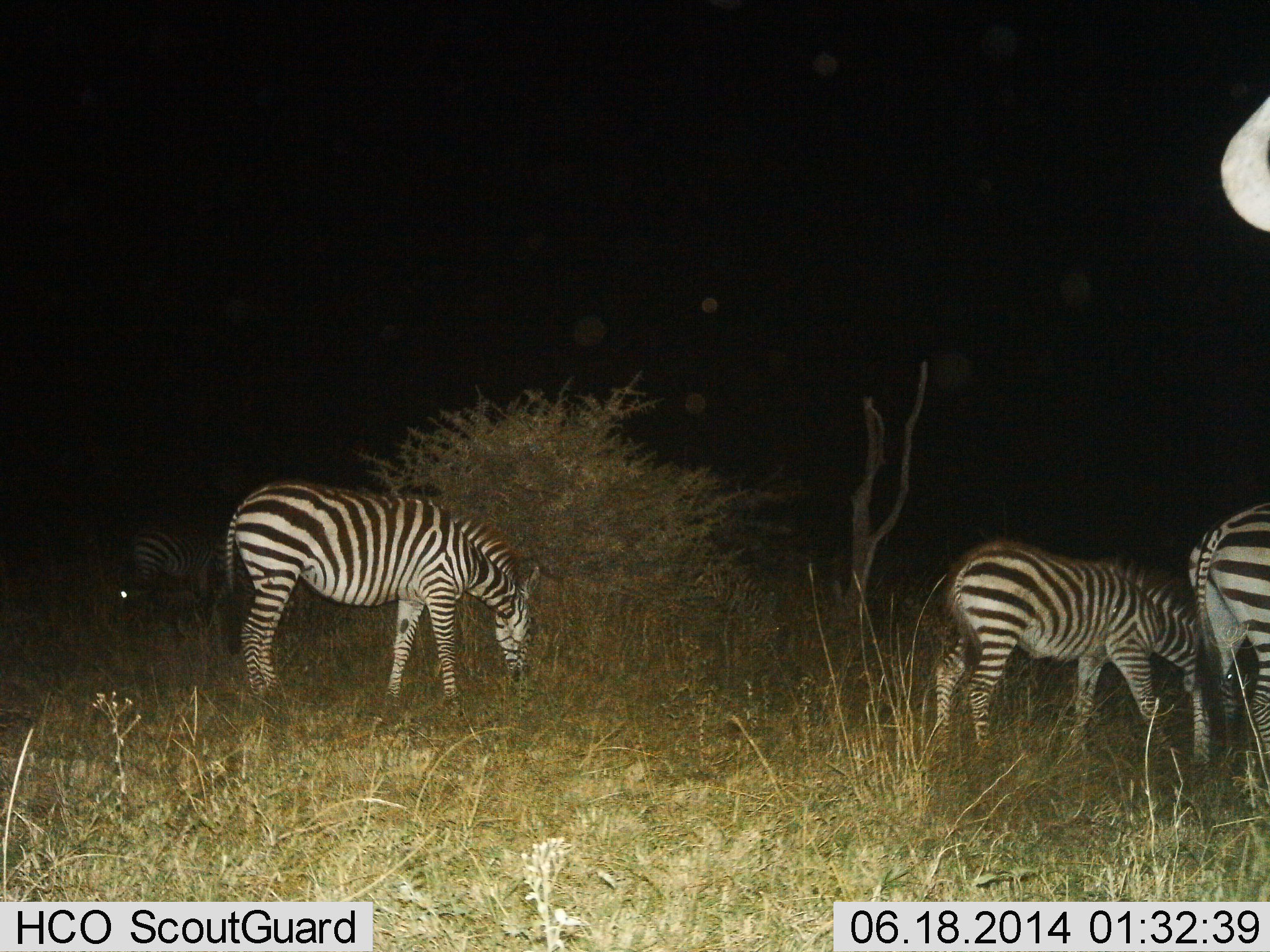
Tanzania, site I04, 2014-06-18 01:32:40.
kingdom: Animalia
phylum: Chordata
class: Mammalia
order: Perissodactyla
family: Equidae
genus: Equus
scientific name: Equus quagga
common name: plains zebra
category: zebra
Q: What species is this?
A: Zebra (plains zebra) (Equus quagga).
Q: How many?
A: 4.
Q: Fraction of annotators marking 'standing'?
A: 70%.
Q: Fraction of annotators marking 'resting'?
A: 0%.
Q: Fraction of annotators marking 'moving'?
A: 0%.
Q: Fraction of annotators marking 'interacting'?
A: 0%.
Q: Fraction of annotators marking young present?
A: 10%.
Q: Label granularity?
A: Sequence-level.